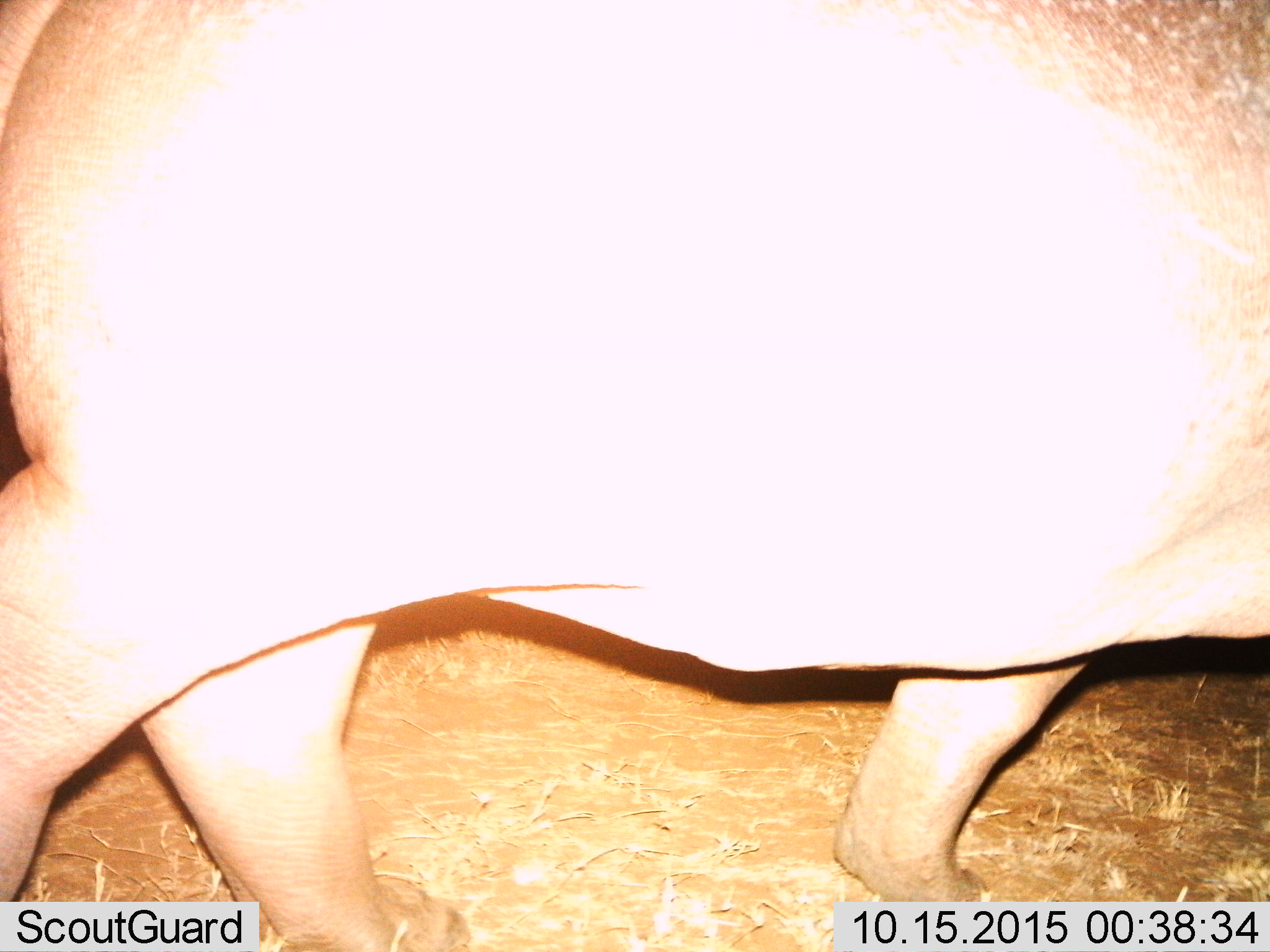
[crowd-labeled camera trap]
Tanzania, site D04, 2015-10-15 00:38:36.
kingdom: Animalia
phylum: Chordata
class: Mammalia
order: Artiodactyla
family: Hippopotamidae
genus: Hippopotamus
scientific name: Hippopotamus amphibius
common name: hippopotamus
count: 1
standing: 15%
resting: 0%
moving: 100%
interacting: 0%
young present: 0%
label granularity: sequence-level